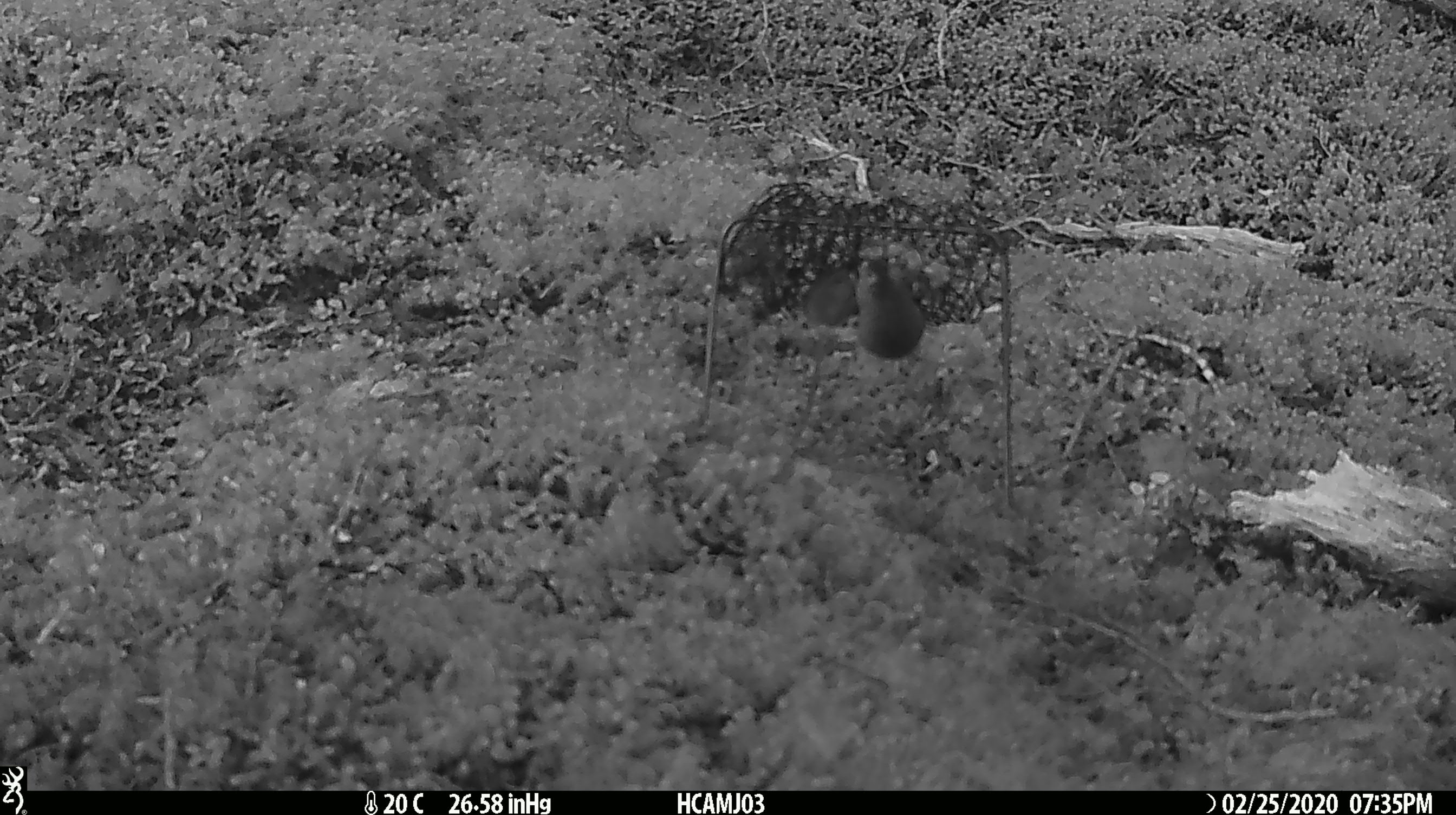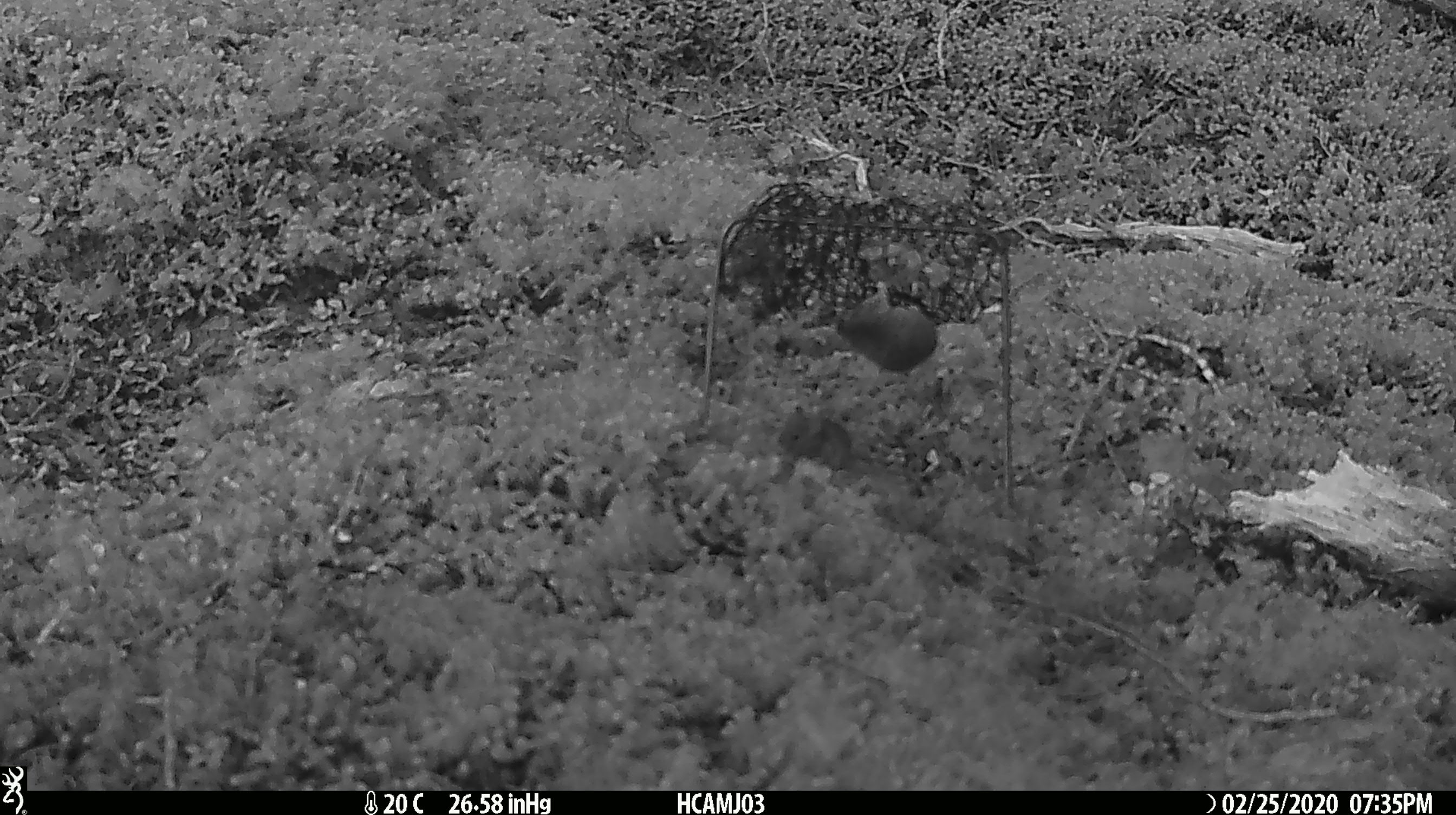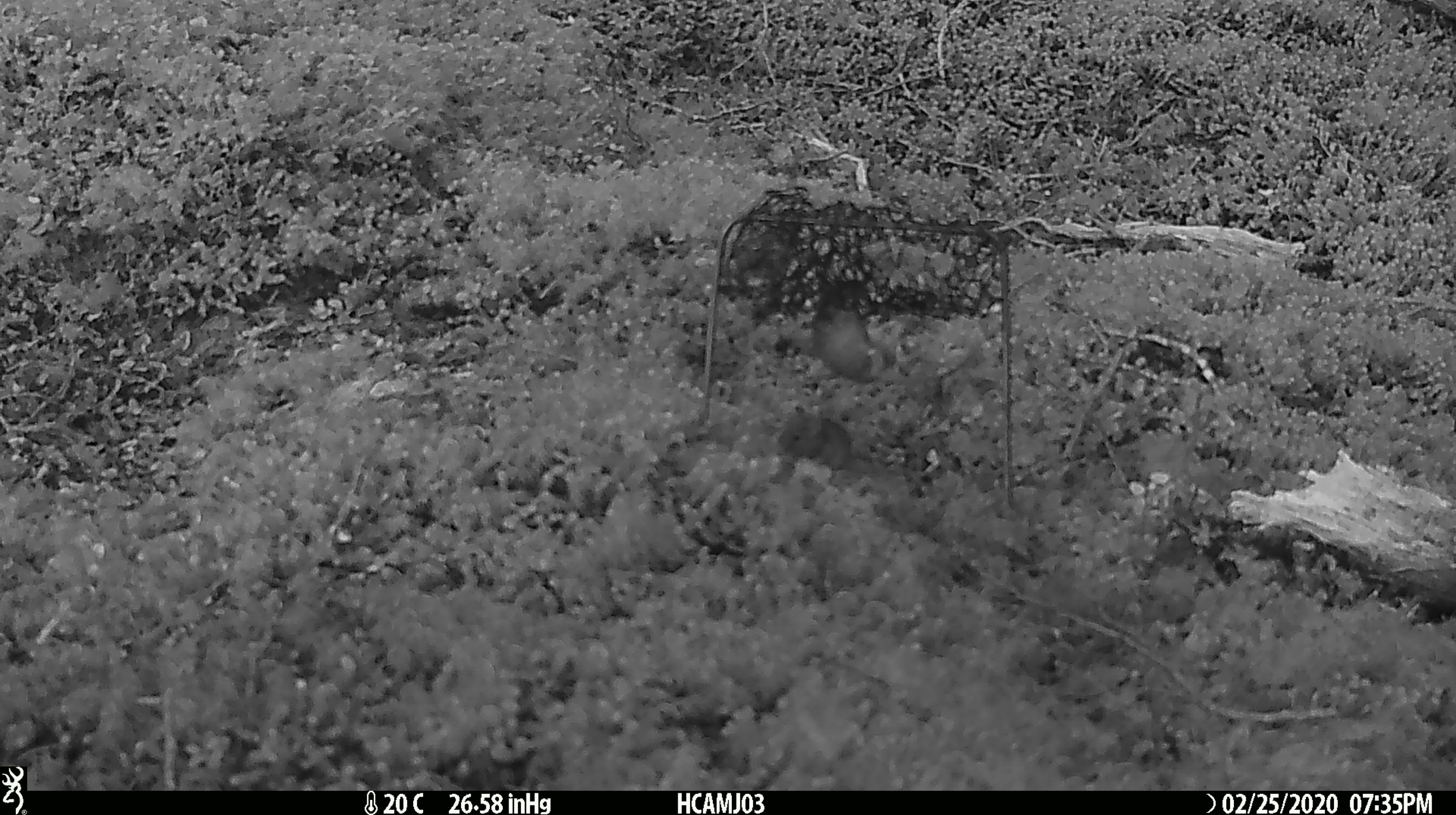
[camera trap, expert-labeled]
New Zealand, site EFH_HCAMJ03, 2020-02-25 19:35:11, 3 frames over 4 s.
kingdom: Animalia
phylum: Chordata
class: Mammalia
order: Rodentia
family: Muridae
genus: Mus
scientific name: Mus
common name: mouse